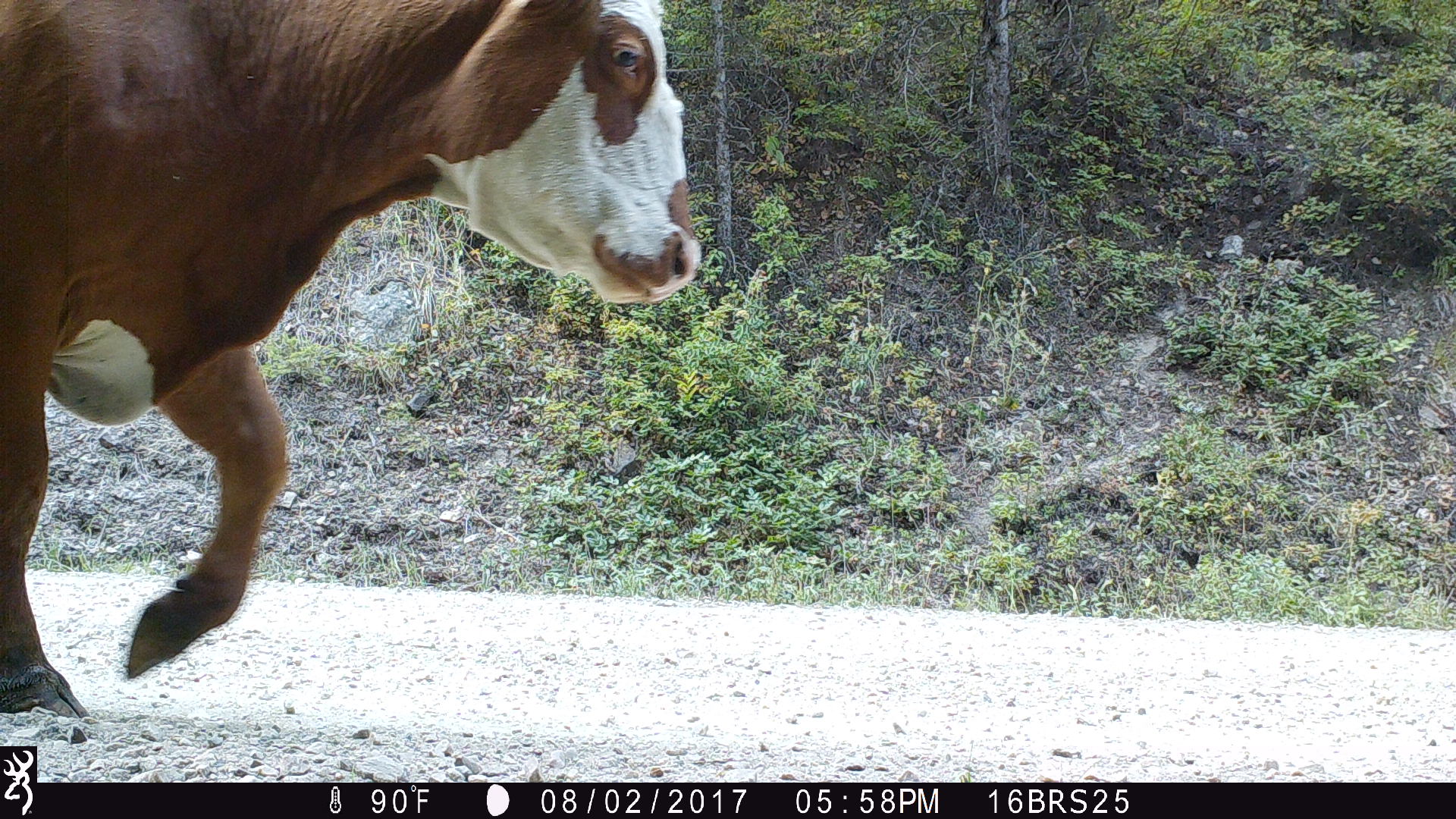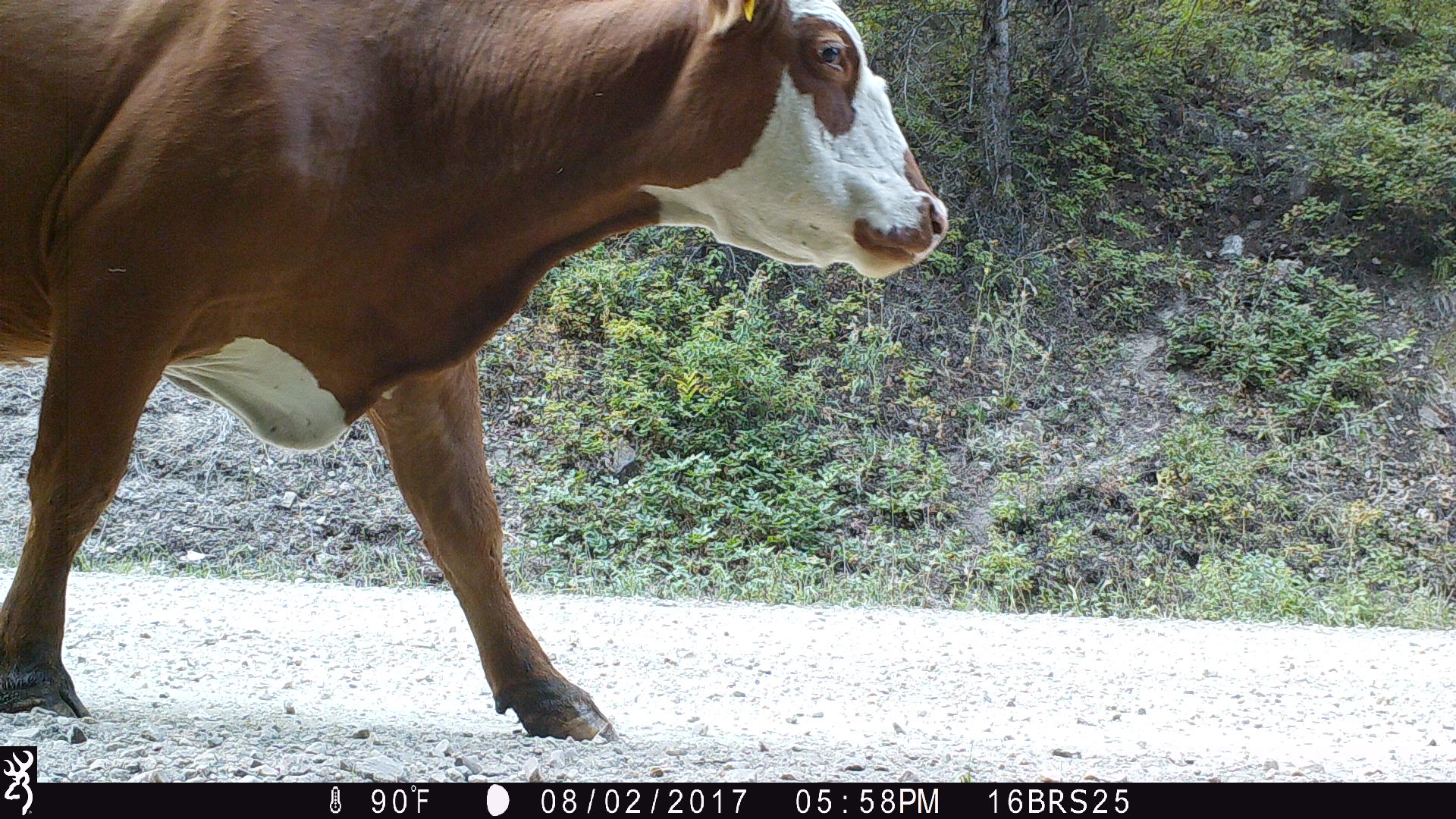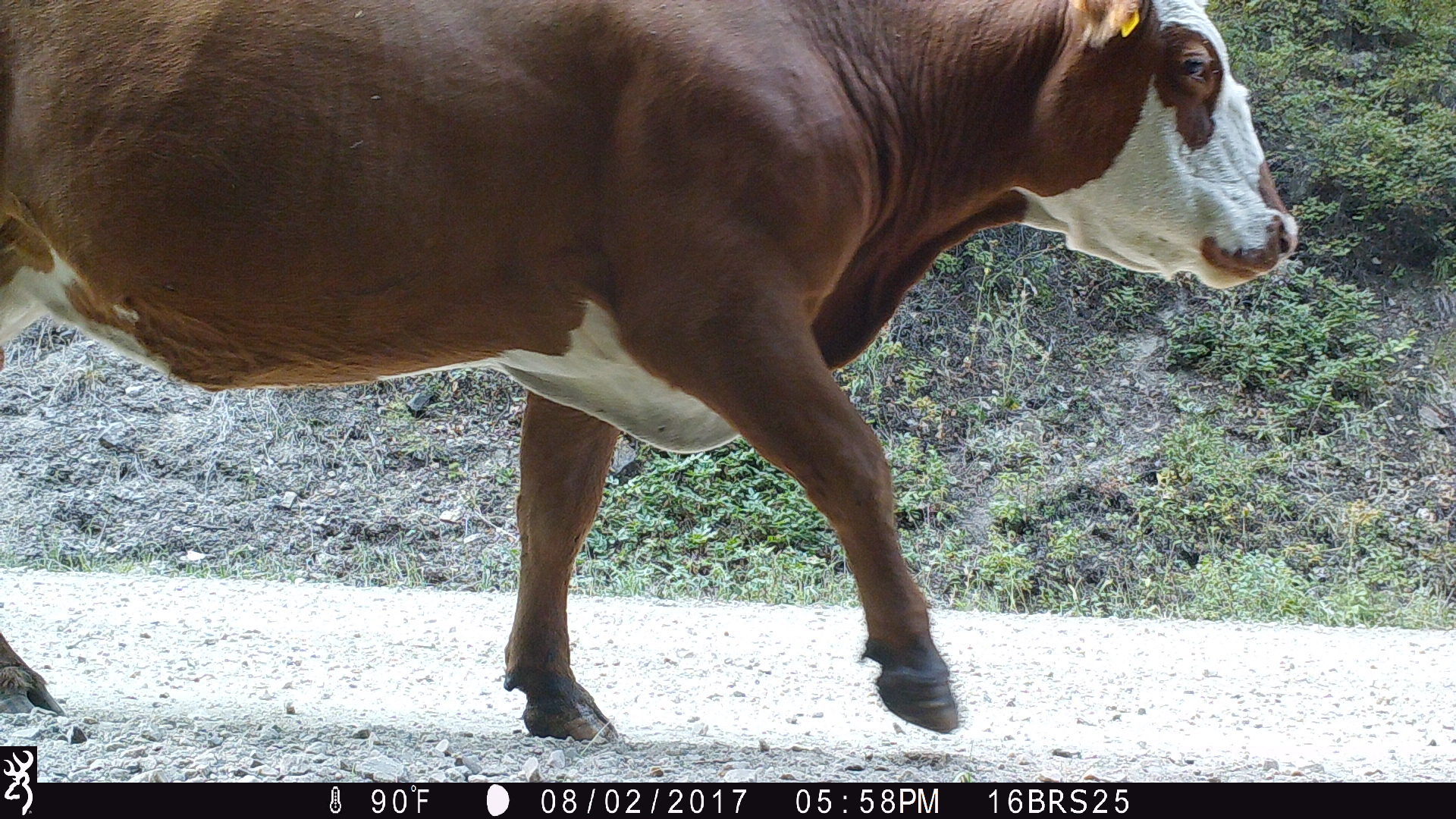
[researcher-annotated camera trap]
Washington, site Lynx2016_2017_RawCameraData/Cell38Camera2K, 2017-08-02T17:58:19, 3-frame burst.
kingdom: Animalia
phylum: Chordata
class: Mammalia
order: Artiodactyla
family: Bovidae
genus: Bos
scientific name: Bos taurus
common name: domestic cattle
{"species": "domestic cattle (Bos taurus)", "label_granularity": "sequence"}